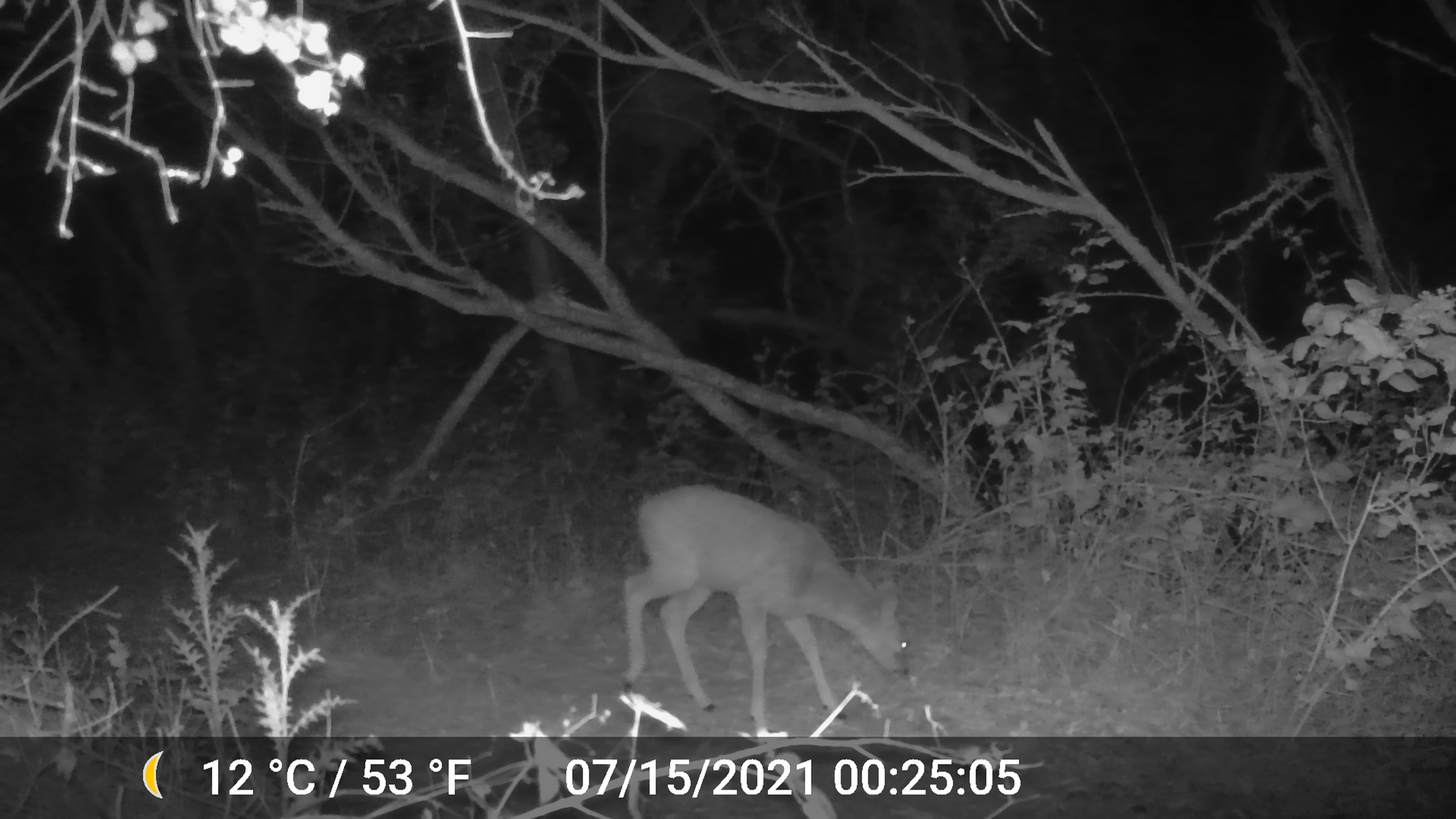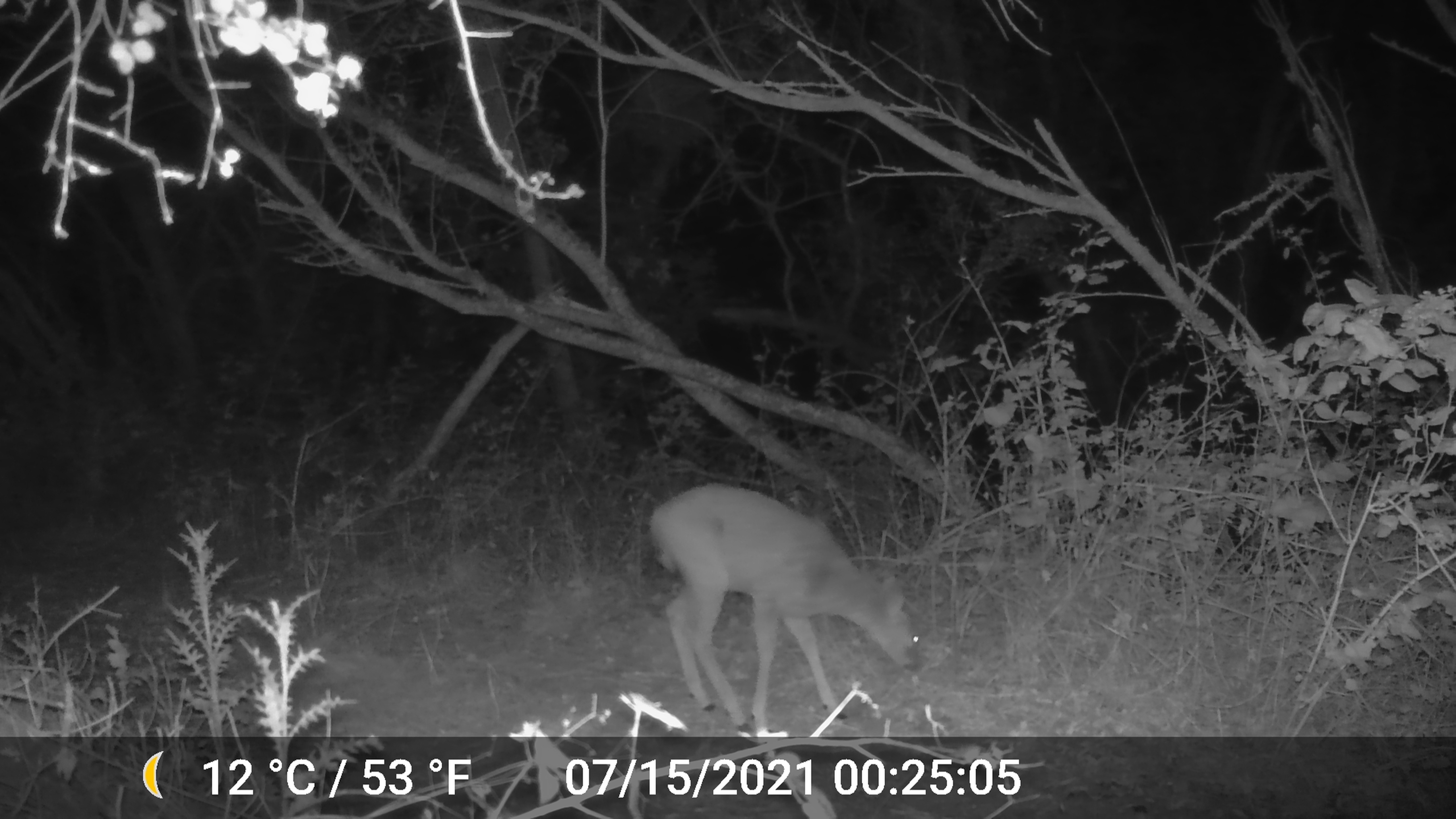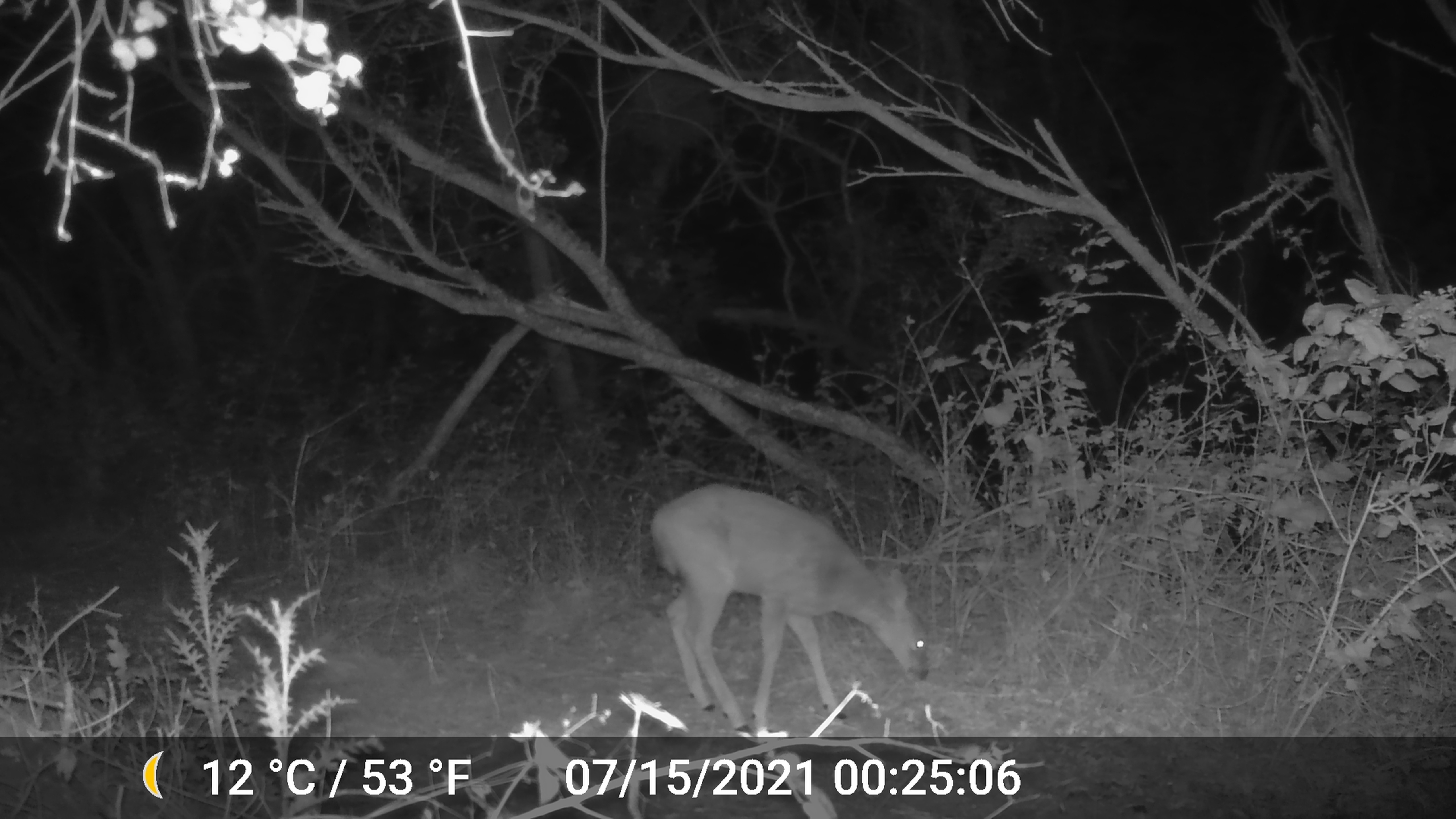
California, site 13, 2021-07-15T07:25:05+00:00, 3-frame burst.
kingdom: Animalia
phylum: Chordata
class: Mammalia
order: Artiodactyla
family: Cervidae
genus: Odocoileus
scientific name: Odocoileus hemionus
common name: mule deer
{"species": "mule deer (Odocoileus hemionus)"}